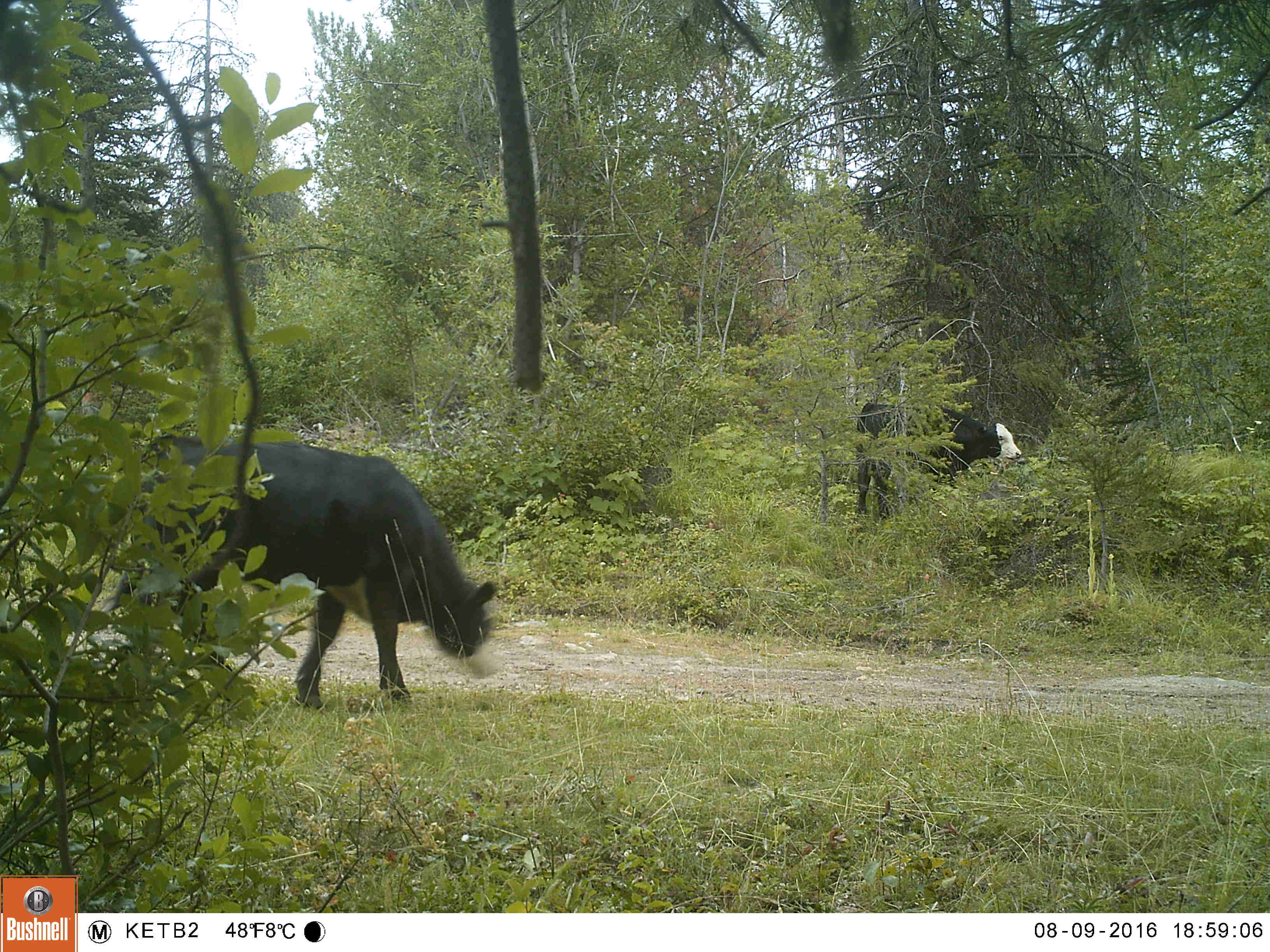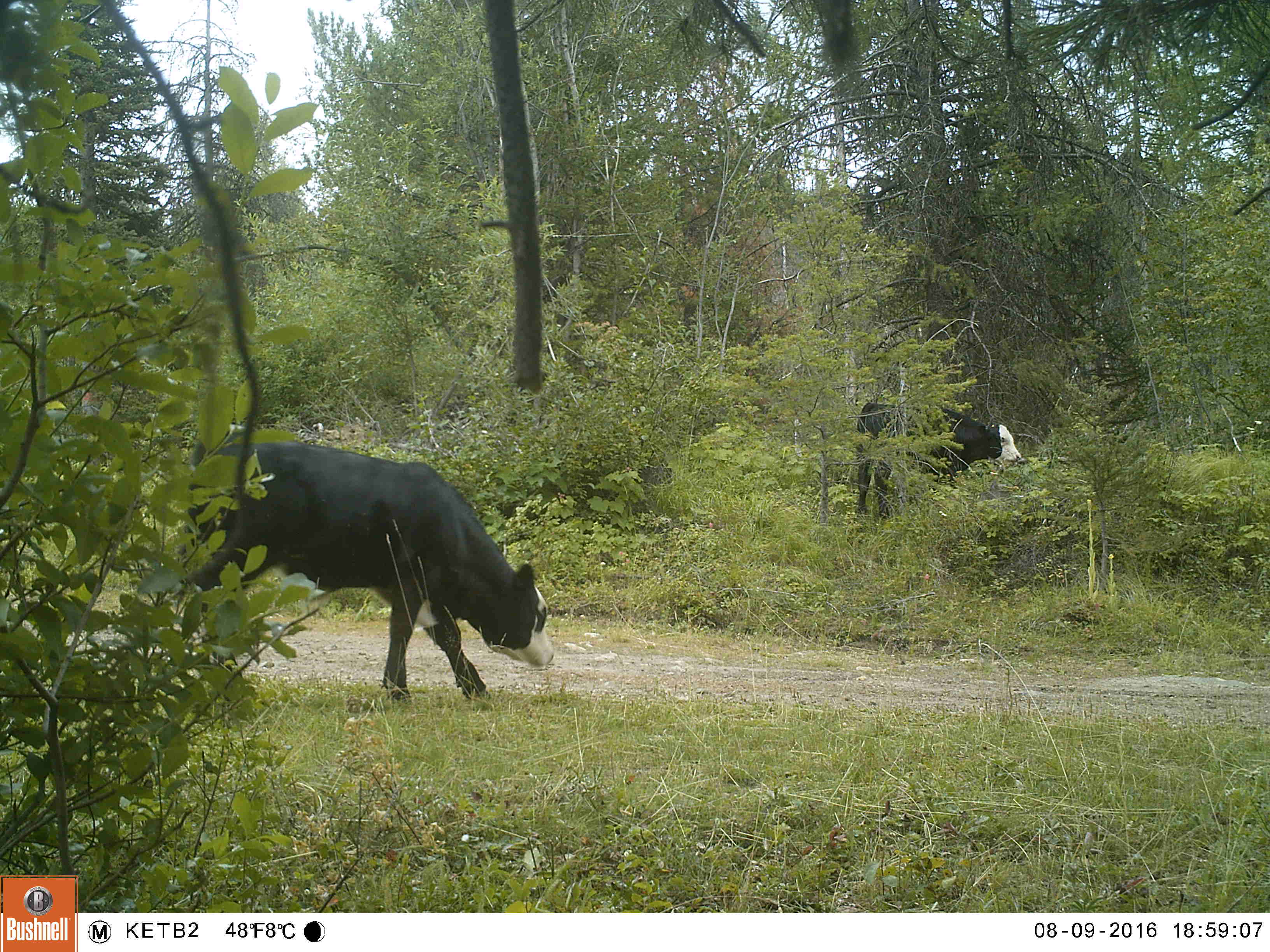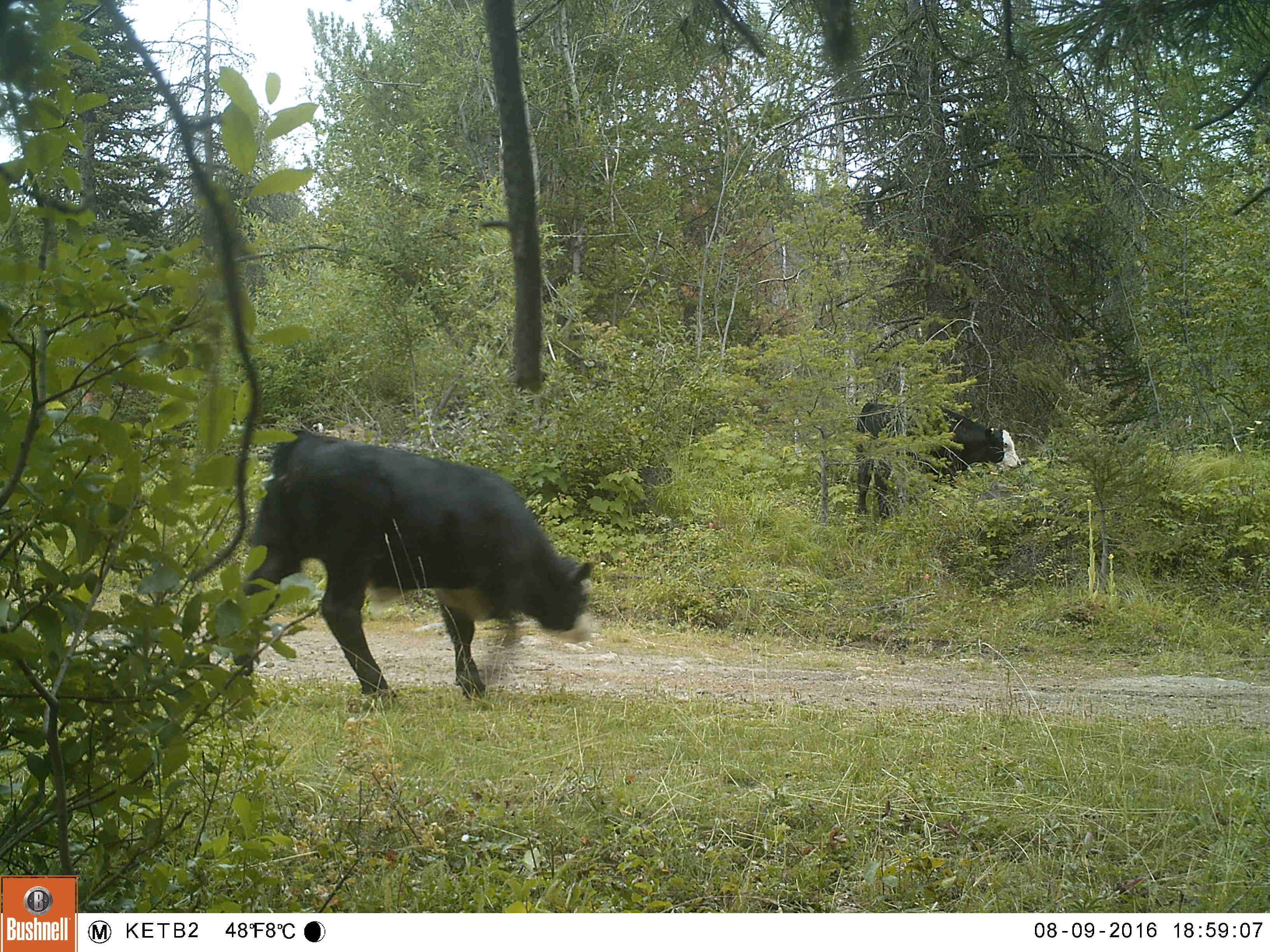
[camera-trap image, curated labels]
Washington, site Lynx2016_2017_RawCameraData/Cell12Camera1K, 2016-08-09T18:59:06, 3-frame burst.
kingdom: Animalia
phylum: Chordata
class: Mammalia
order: Artiodactyla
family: Bovidae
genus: Bos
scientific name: Bos taurus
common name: domestic cattle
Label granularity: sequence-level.